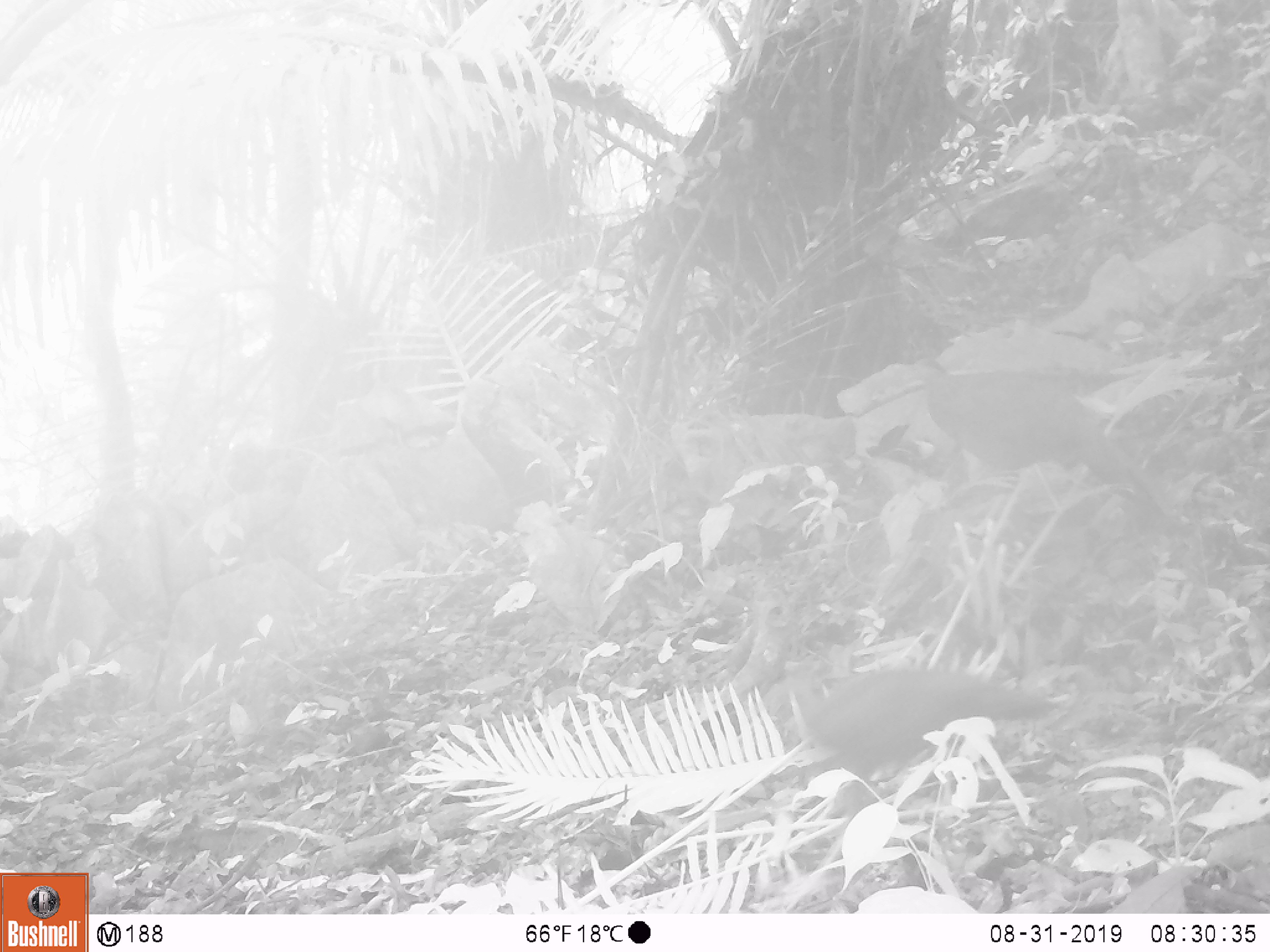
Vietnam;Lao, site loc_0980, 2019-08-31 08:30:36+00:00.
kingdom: Animalia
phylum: Chordata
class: Mammalia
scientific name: Mammalia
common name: mammal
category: unidentified mammal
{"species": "unidentified mammal (mammal) (Mammalia)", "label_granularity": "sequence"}